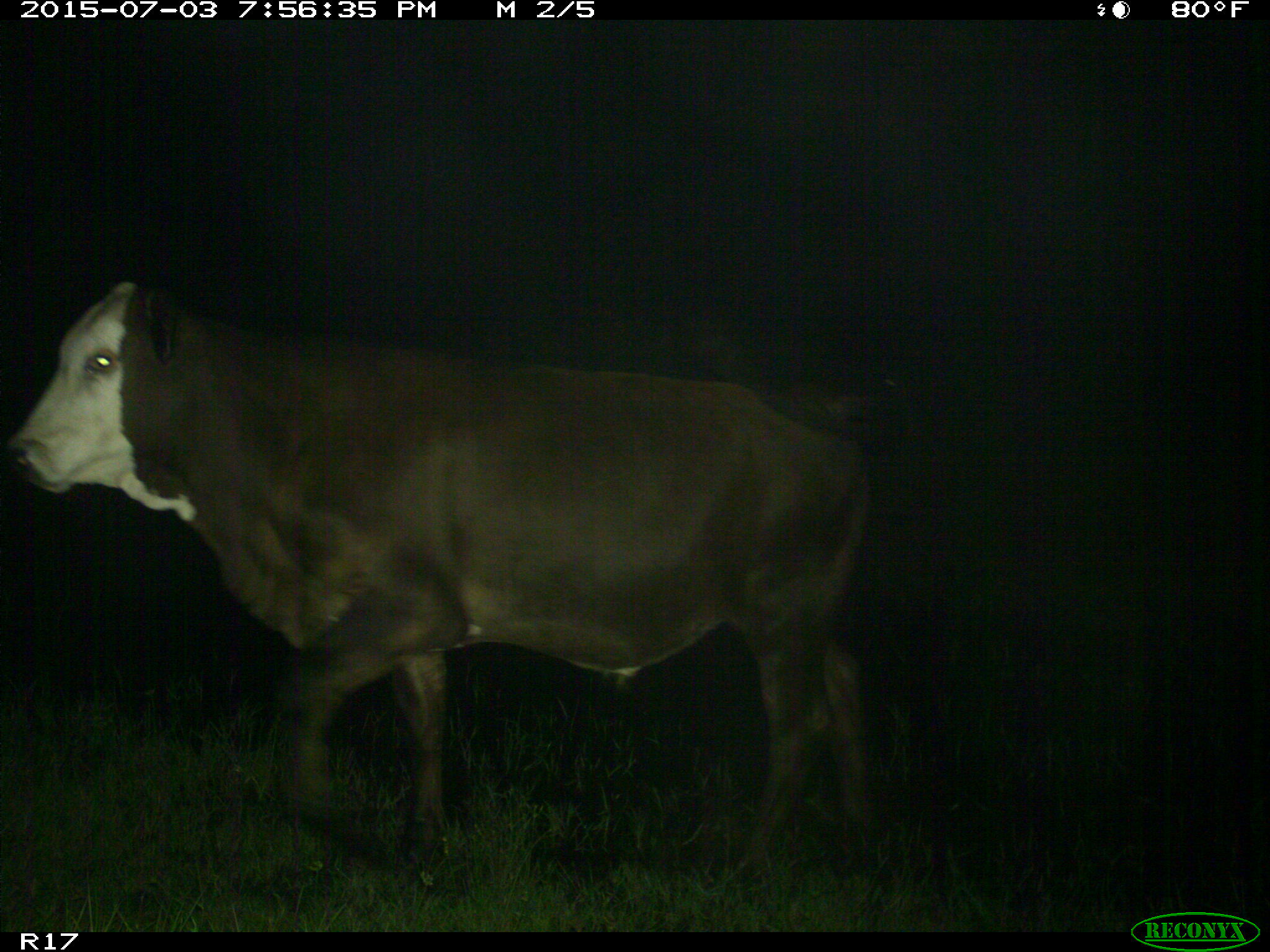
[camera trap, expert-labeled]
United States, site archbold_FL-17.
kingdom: Animalia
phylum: Chordata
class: Mammalia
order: Artiodactyla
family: Bovidae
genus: Bos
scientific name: Bos taurus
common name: domestic cow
Bos taurus (domestic cow).